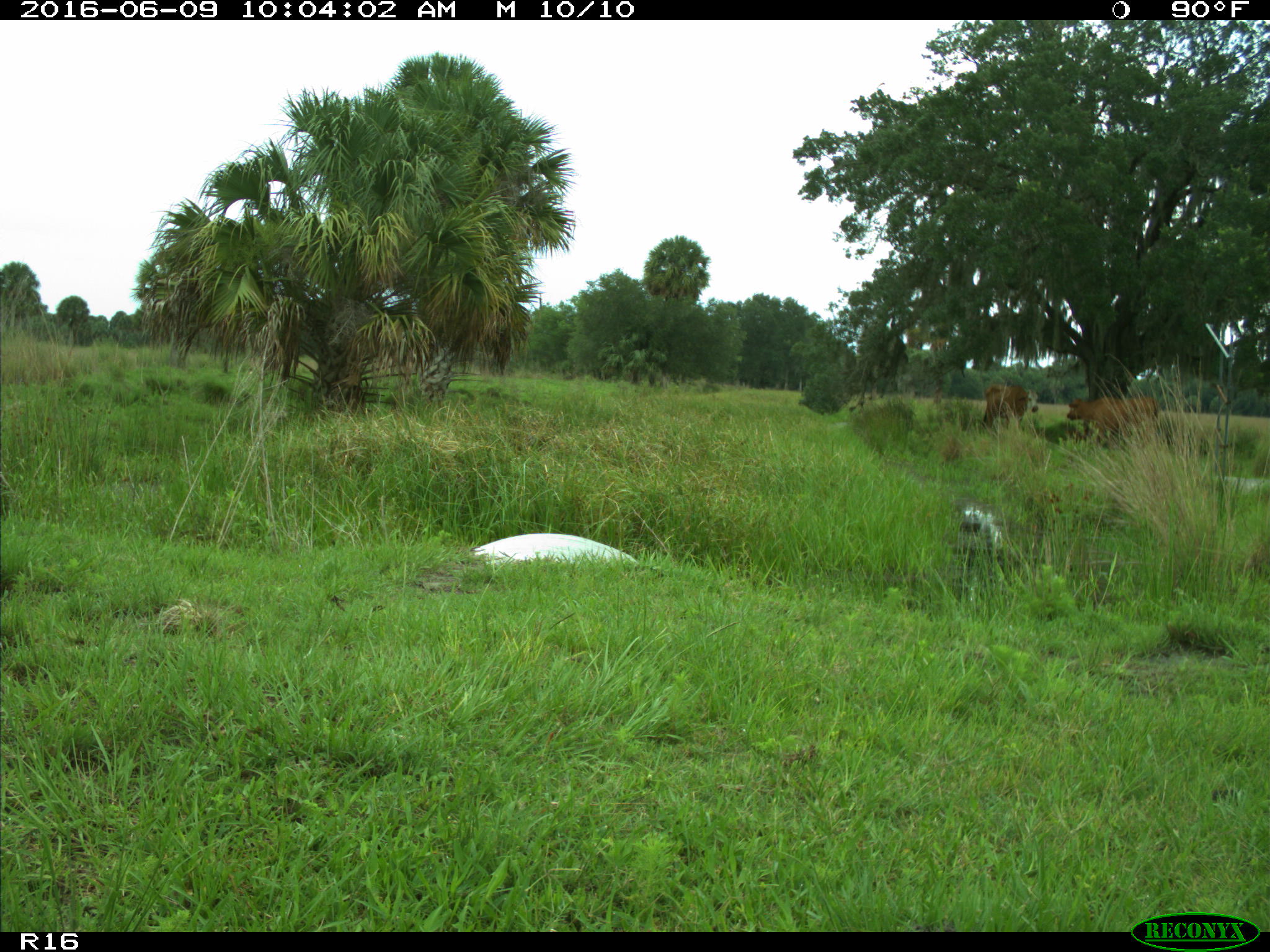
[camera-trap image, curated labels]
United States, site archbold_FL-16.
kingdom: Animalia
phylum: Chordata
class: Mammalia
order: Artiodactyla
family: Bovidae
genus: Bos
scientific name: Bos taurus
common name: domestic cow